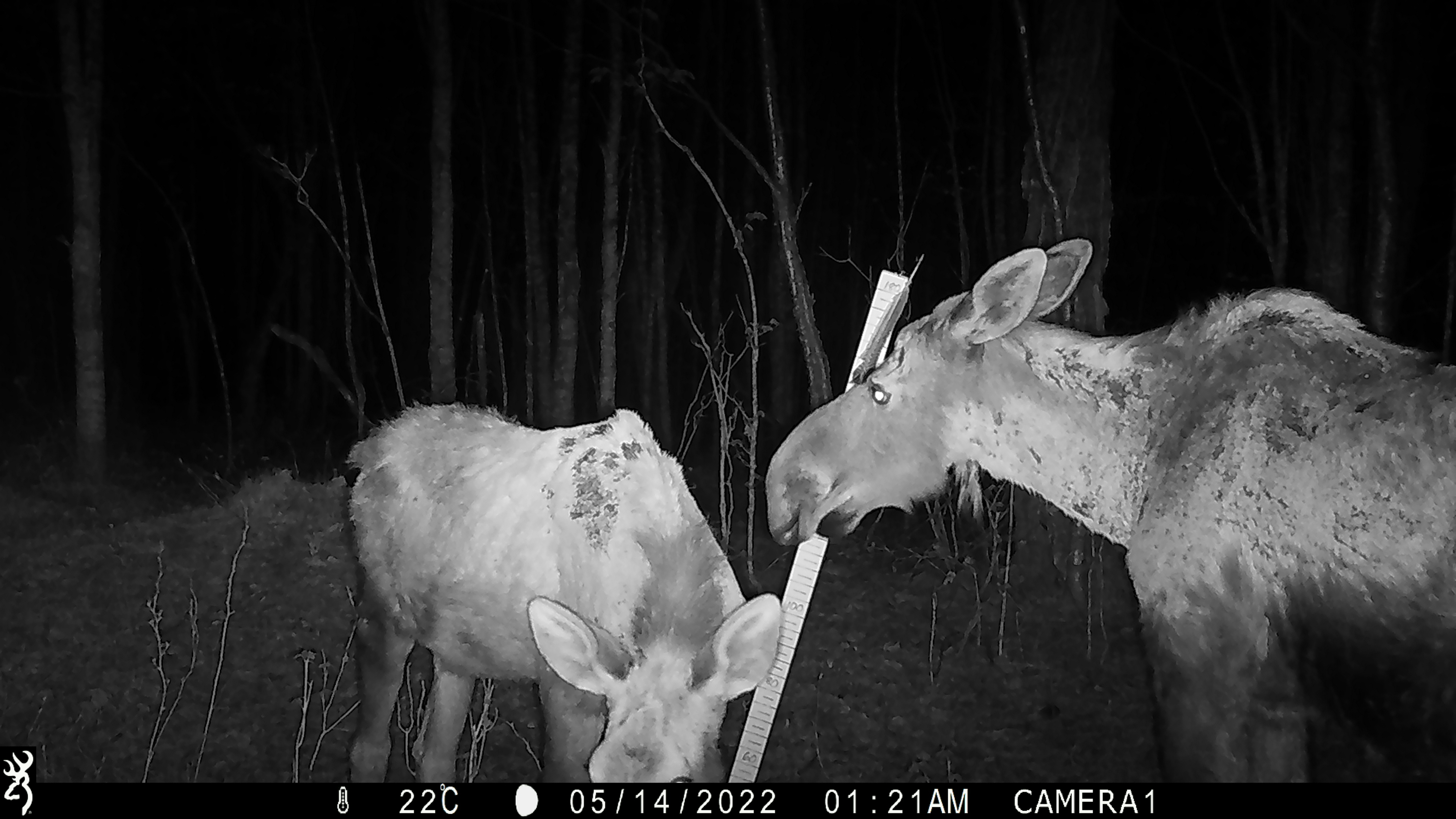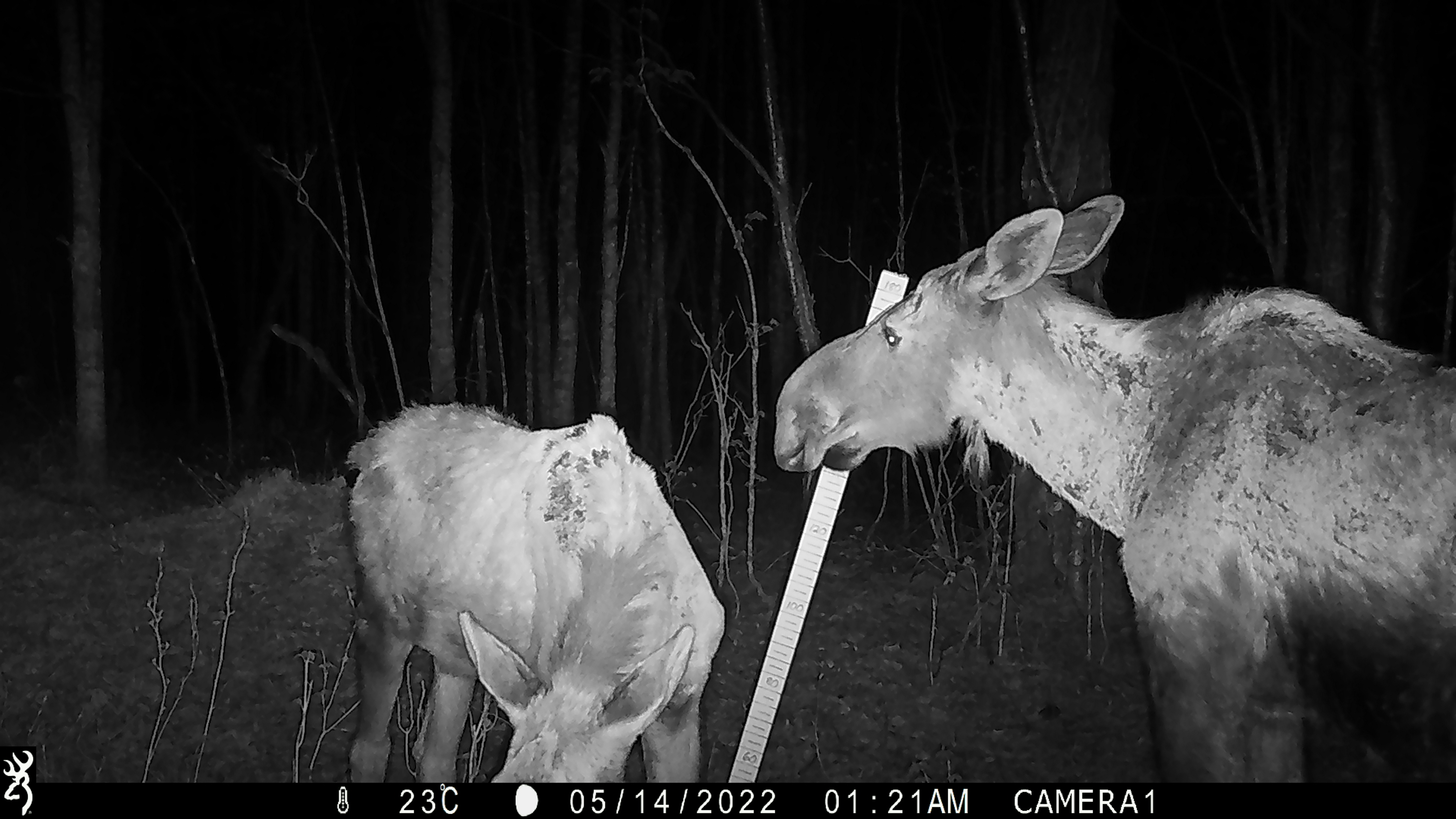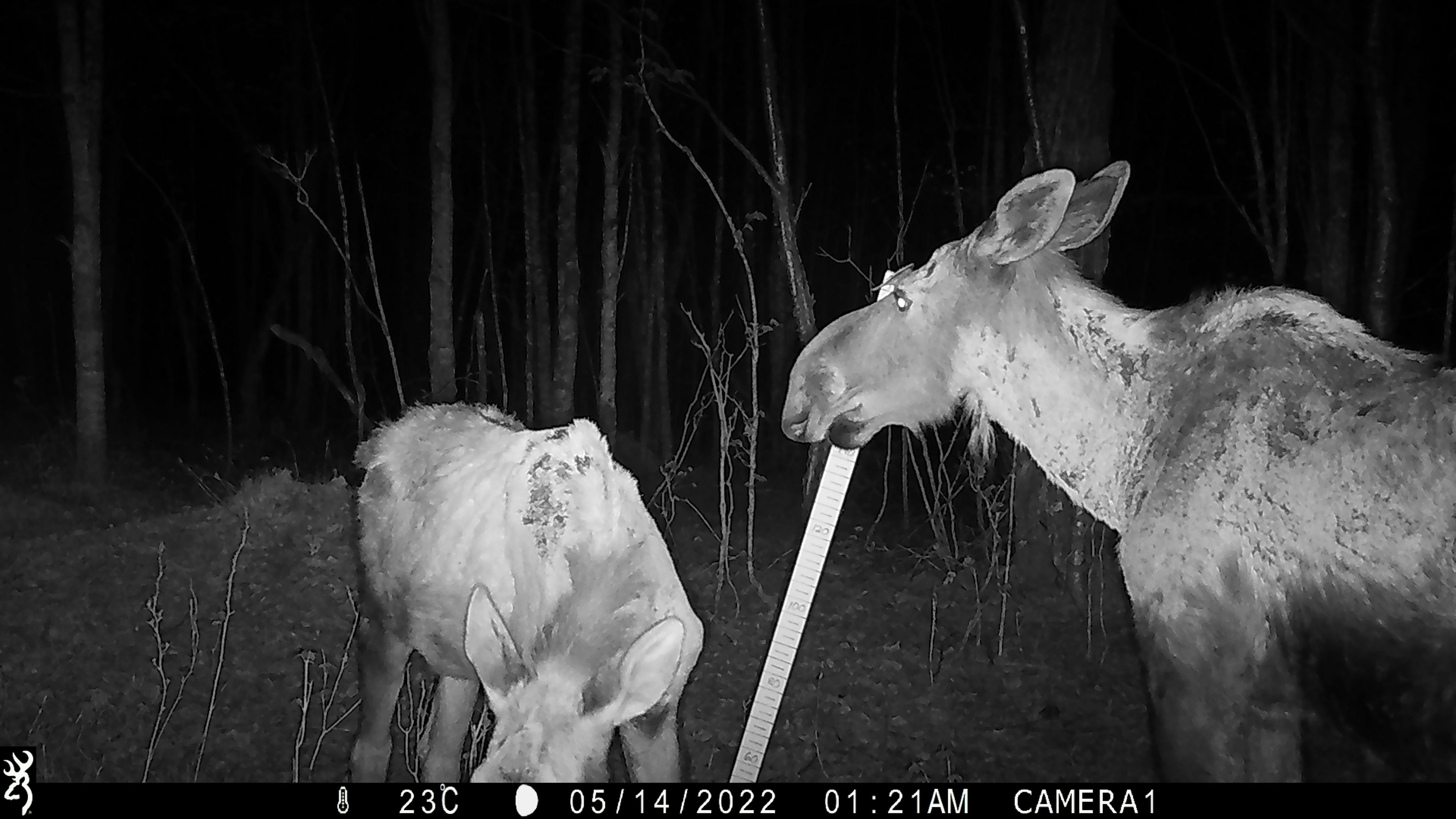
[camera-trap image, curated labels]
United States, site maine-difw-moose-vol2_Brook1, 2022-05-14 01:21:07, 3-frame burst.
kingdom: Animalia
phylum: Chordata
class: Mammalia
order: Artiodactyla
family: Cervidae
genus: Alces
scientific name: Alces alces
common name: moose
Moose (Alces alces).